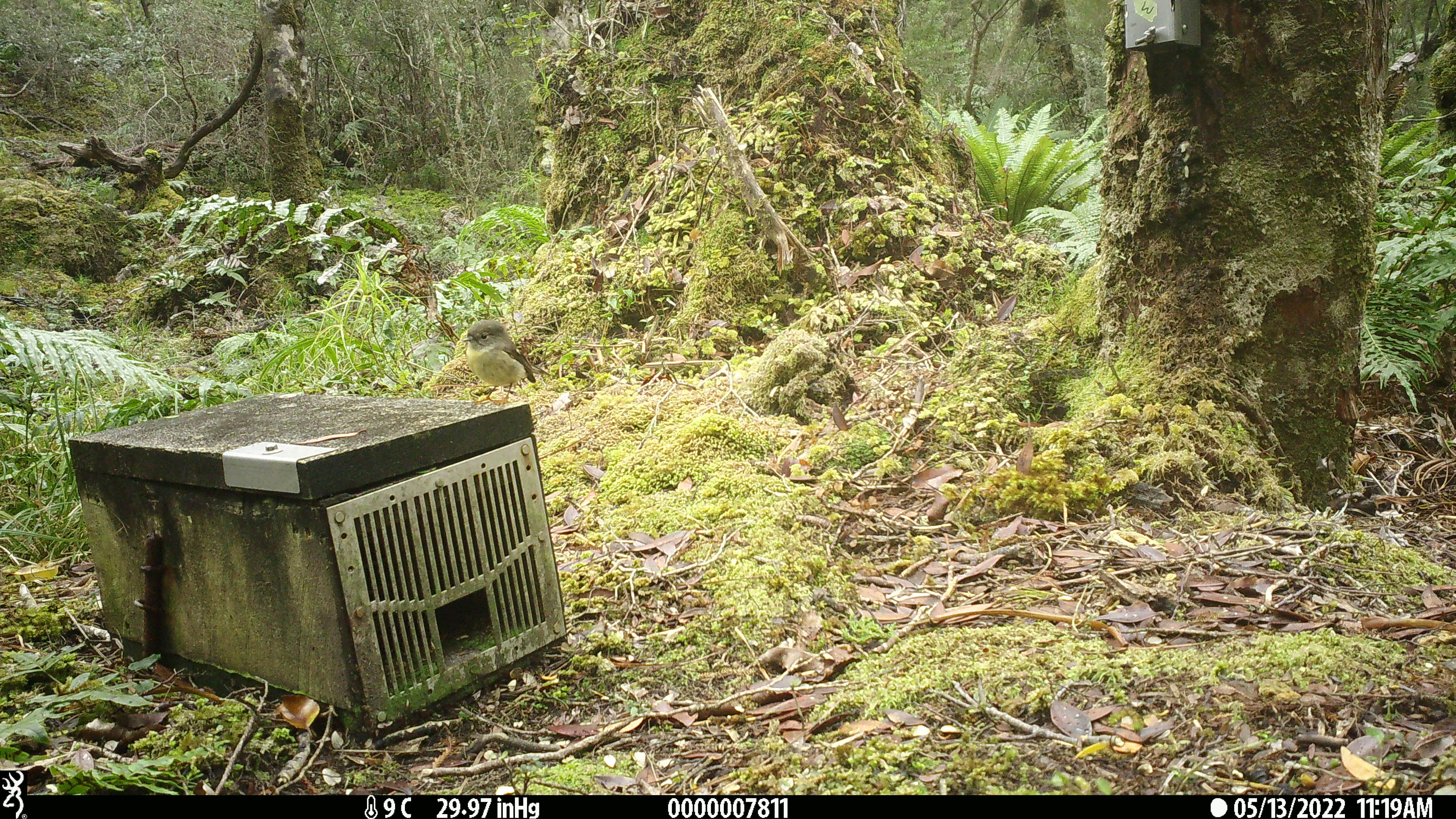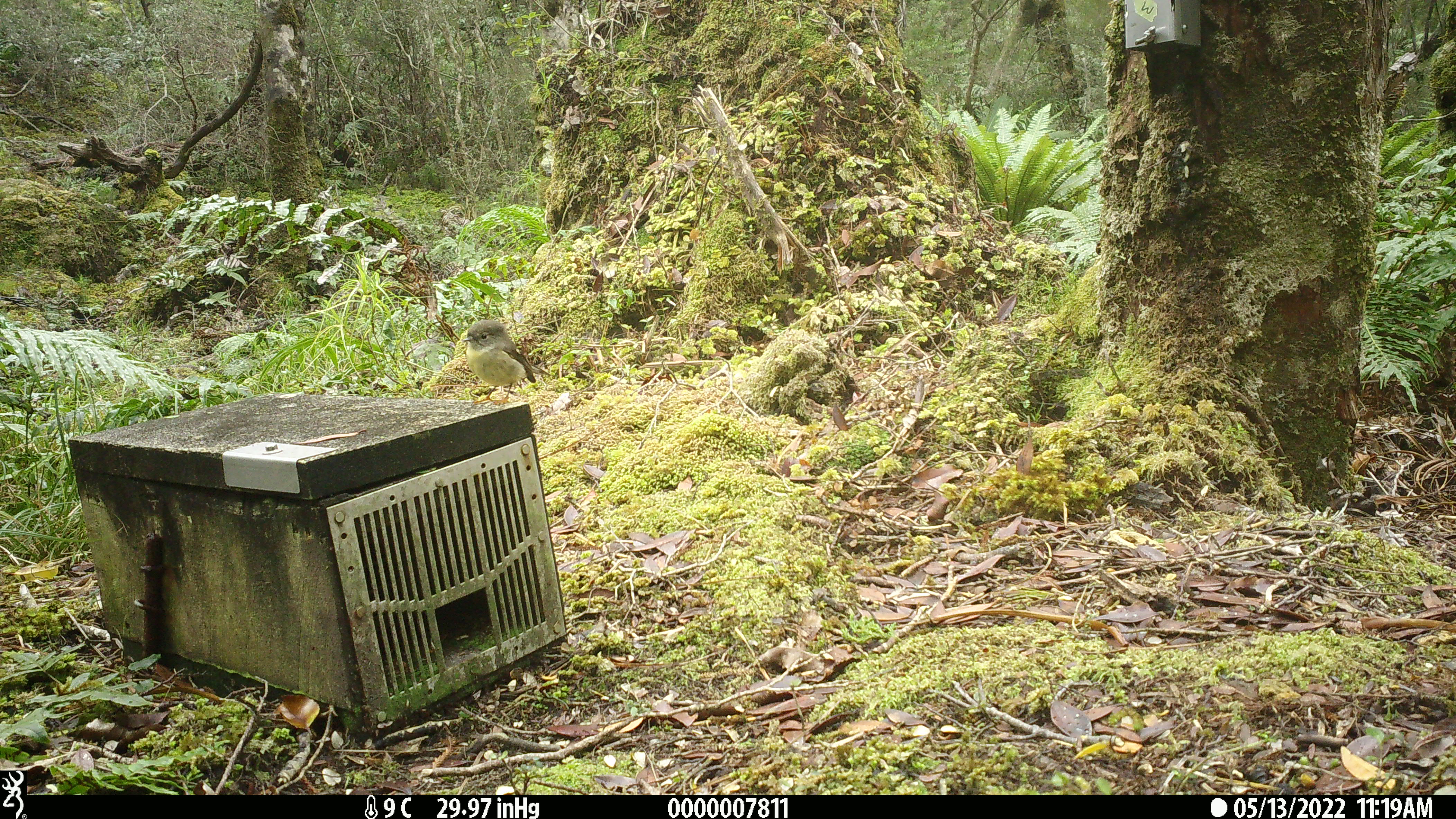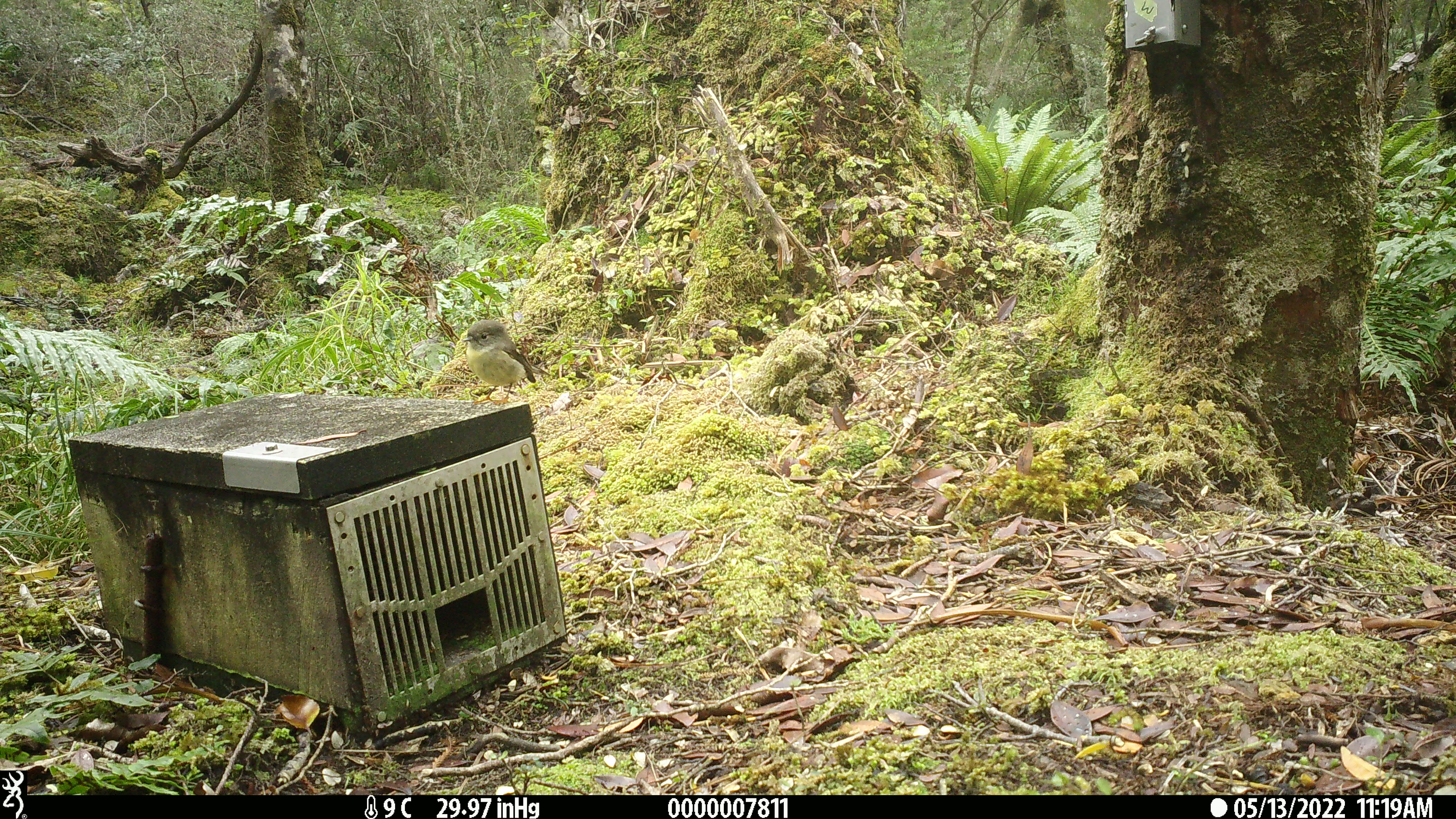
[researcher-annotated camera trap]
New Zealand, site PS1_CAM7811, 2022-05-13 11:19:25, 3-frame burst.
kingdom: Animalia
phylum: Chordata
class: Aves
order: Passeriformes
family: Petroicidae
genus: Petroica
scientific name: Petroica macrocephala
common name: tomtit